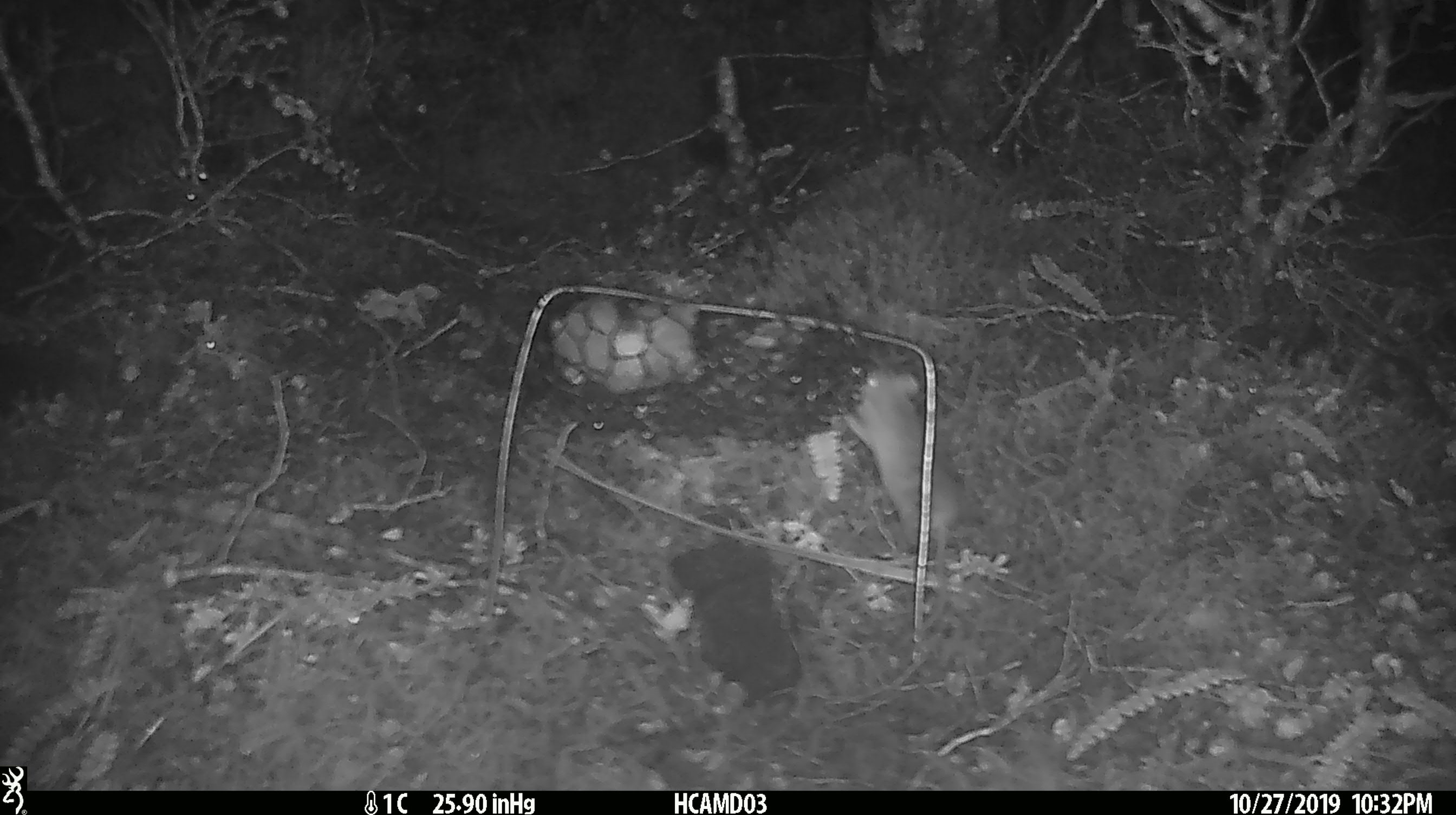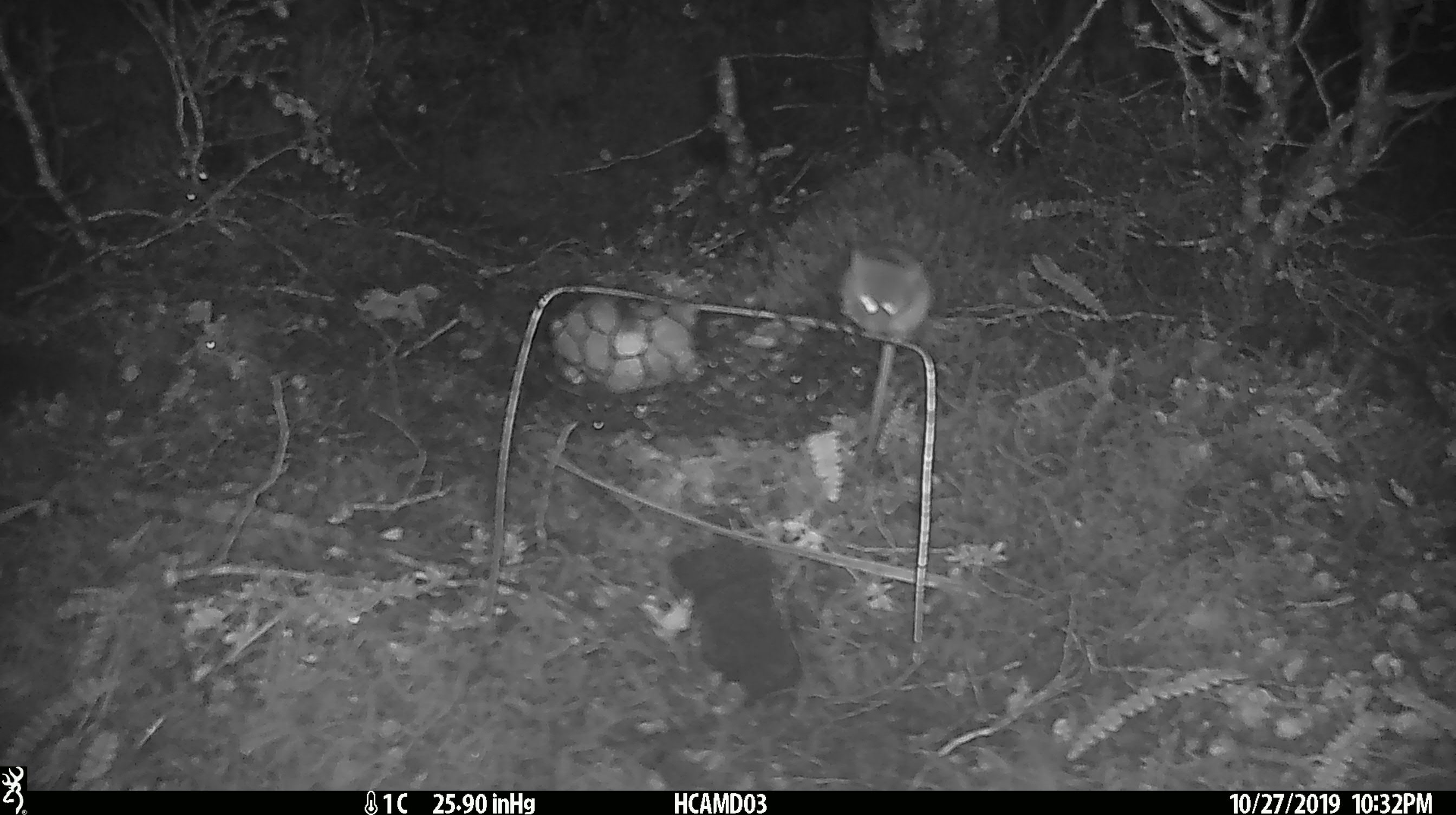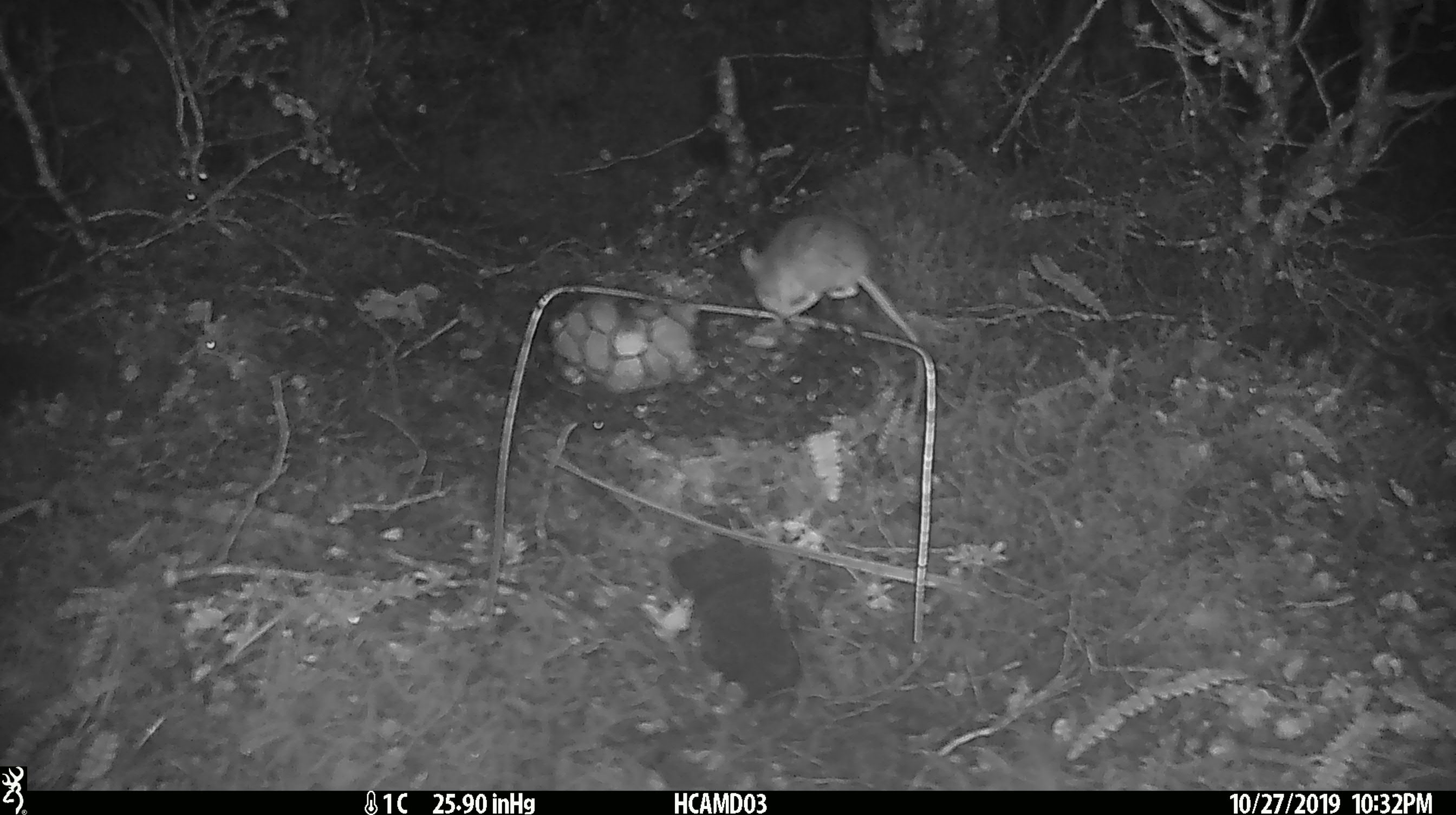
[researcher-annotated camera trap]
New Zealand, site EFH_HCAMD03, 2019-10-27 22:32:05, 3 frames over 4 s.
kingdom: Animalia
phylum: Chordata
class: Mammalia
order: Rodentia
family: Muridae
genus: Mus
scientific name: Mus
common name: mouse